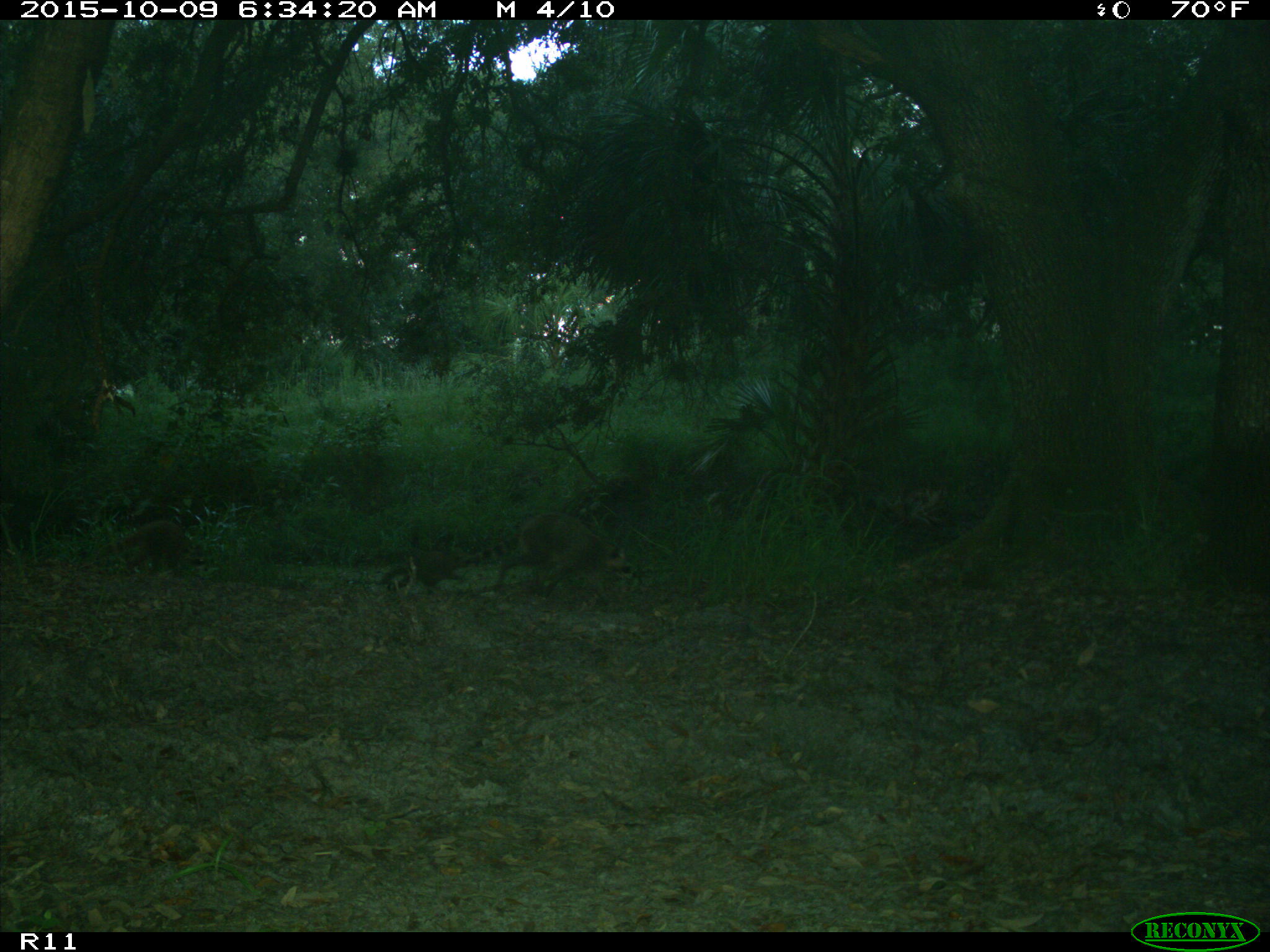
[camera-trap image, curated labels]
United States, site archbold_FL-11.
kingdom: Animalia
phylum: Chordata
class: Mammalia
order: Carnivora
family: Procyonidae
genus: Procyon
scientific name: Procyon lotor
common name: common raccoon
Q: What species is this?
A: Procyon lotor (common raccoon).